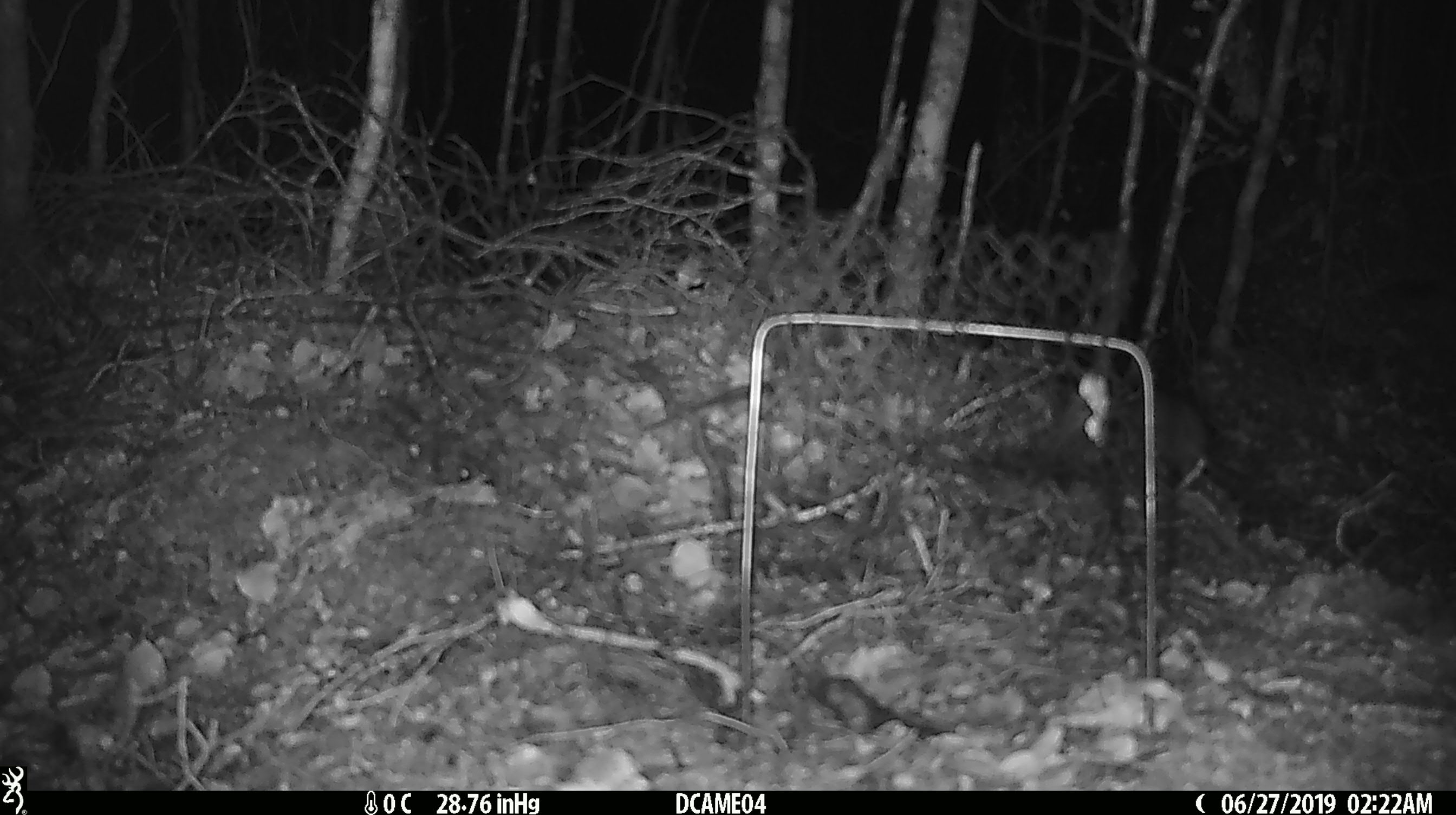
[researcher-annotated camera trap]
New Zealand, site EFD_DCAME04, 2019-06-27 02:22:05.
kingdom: Animalia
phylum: Chordata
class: Mammalia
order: Rodentia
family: Muridae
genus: Mus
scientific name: Mus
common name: mouse